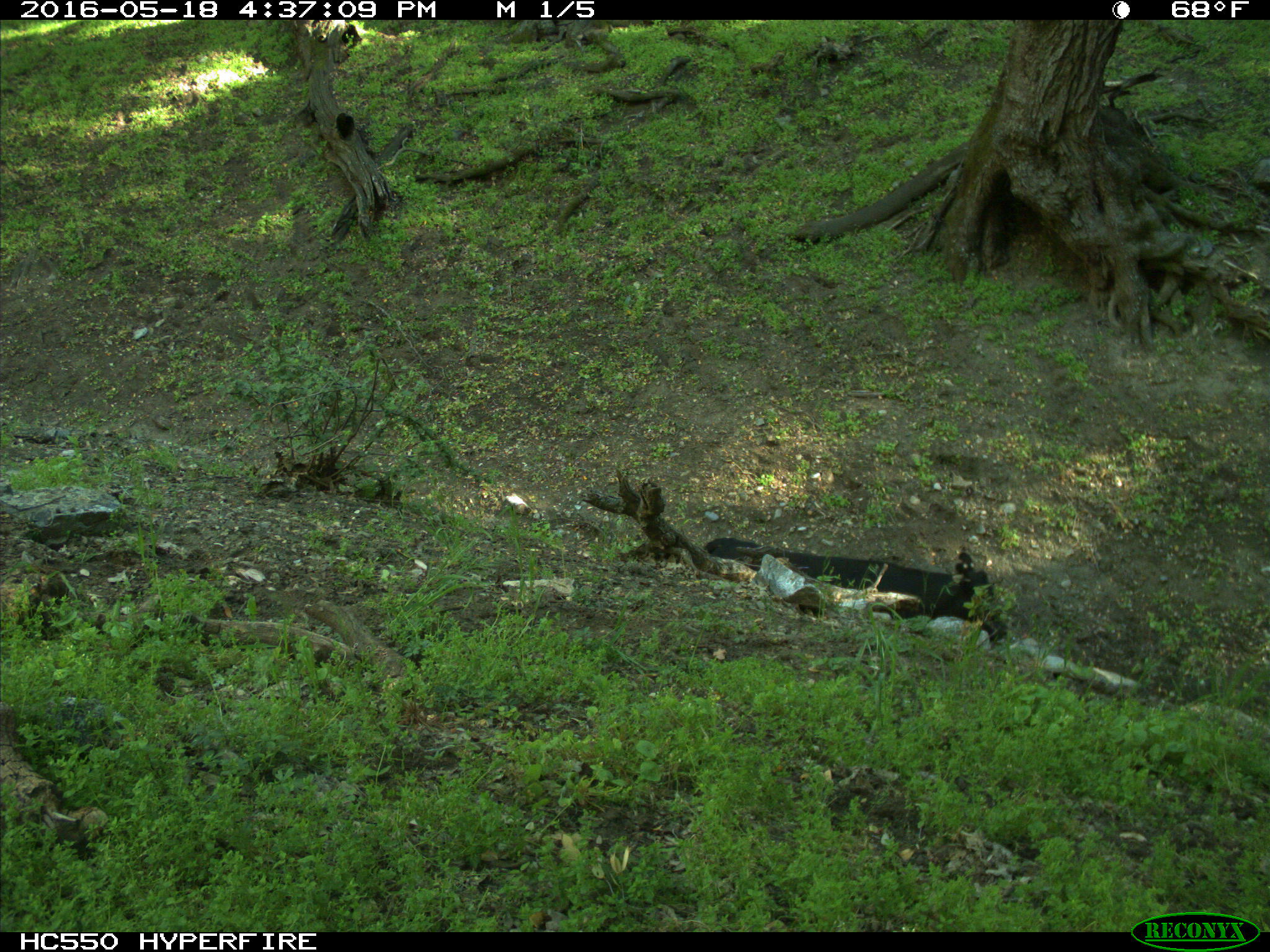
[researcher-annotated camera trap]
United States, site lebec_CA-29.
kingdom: Animalia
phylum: Chordata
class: Mammalia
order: Artiodactyla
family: Bovidae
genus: Bos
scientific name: Bos taurus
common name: domestic cow